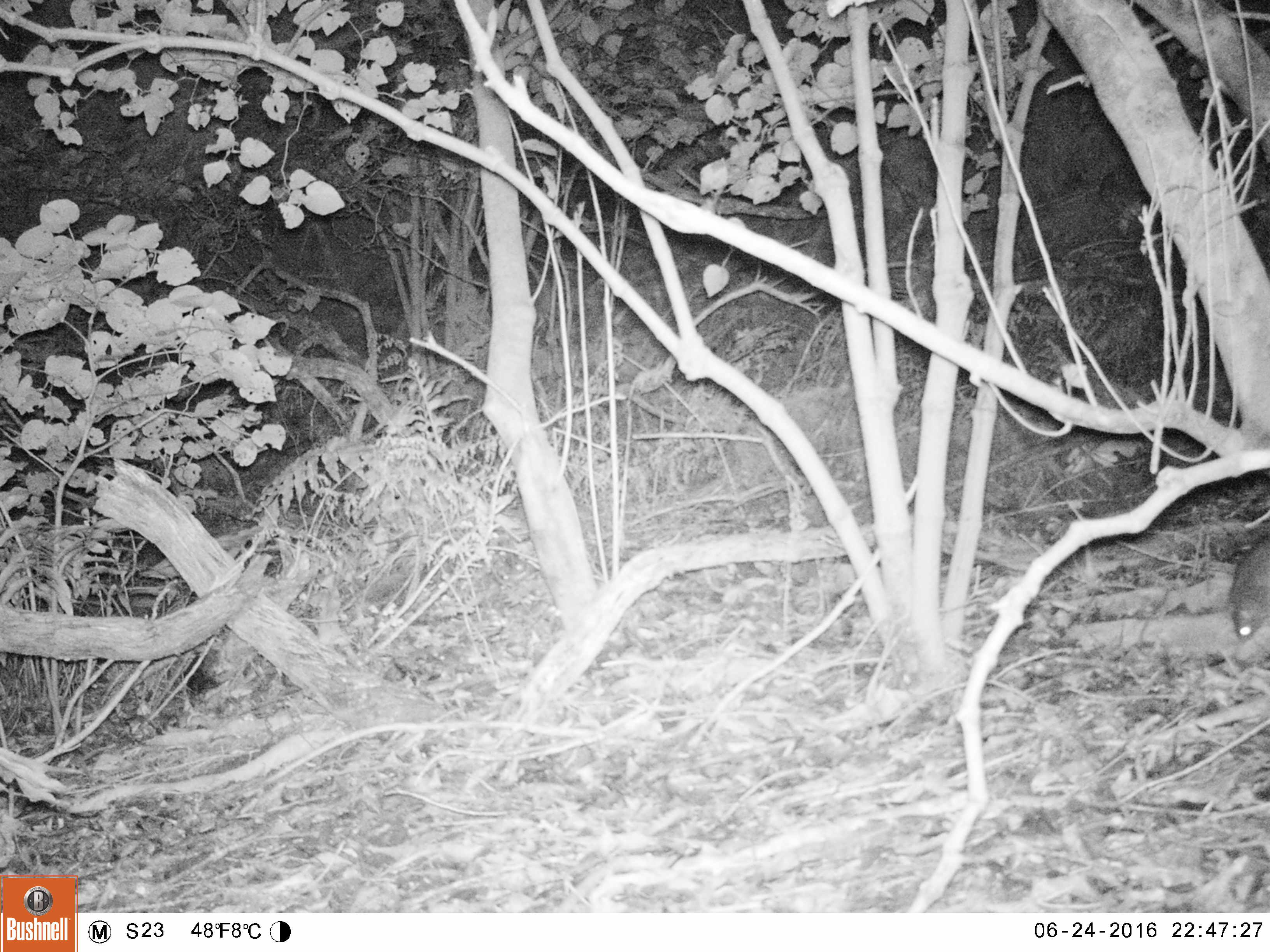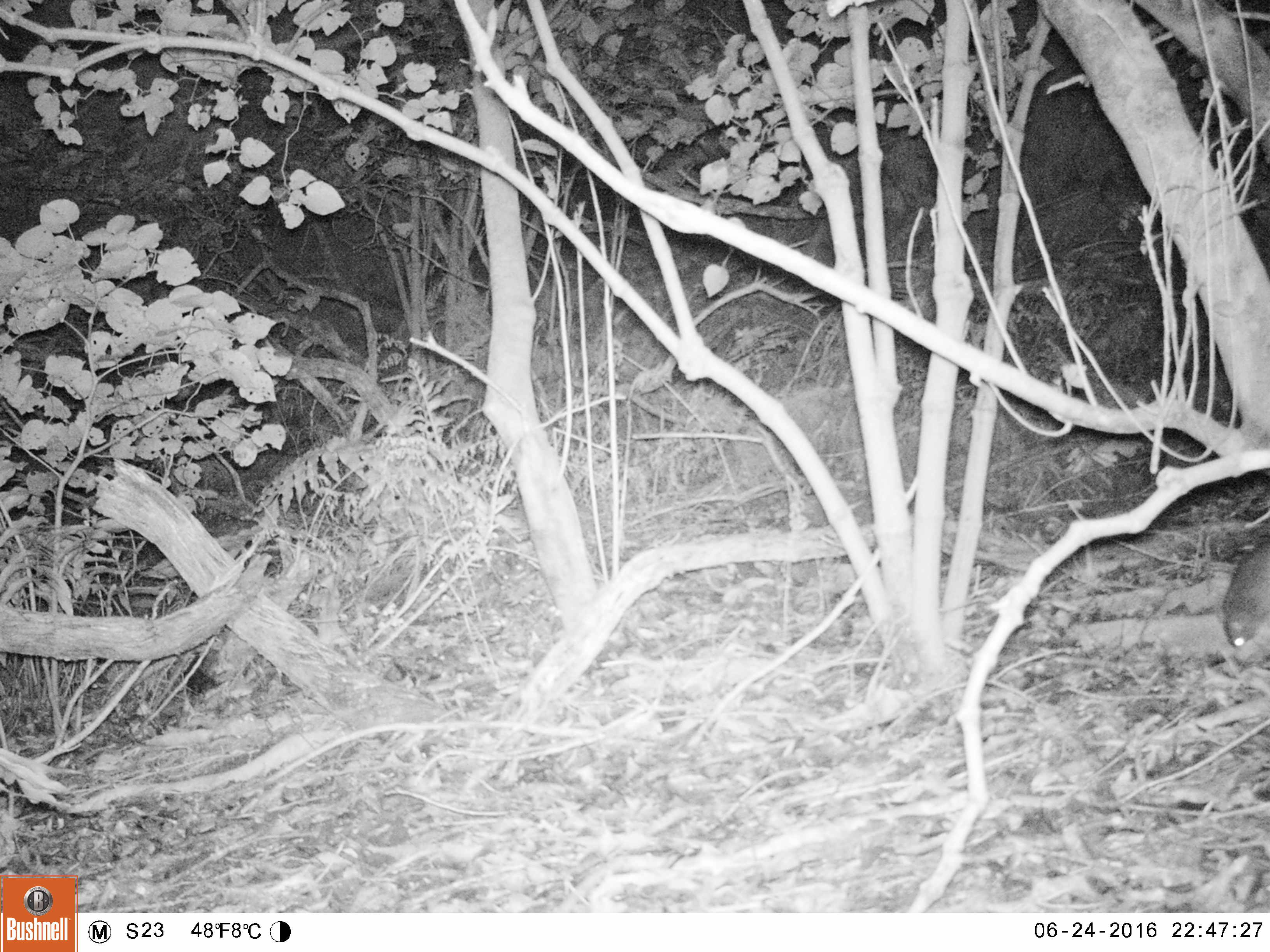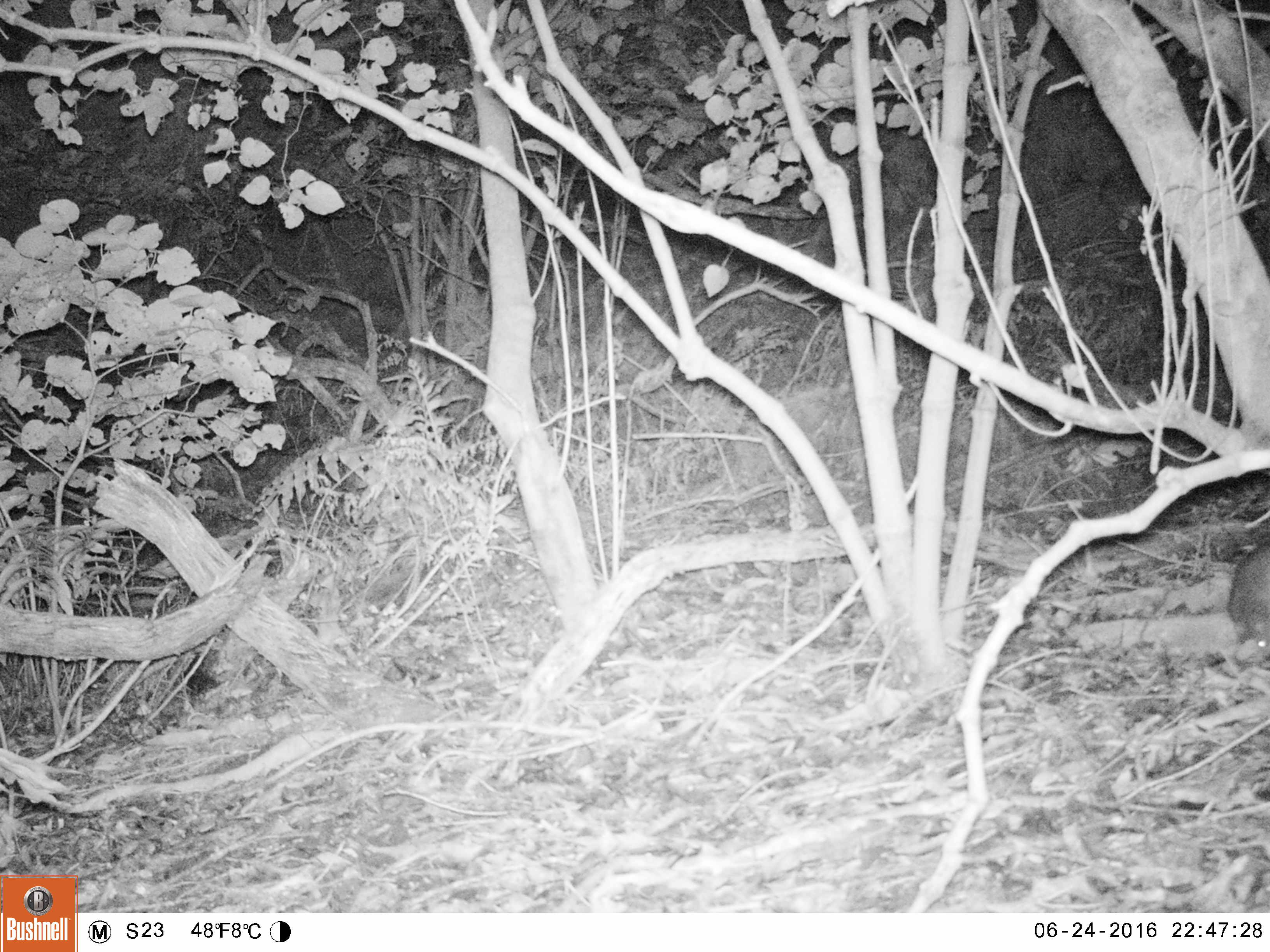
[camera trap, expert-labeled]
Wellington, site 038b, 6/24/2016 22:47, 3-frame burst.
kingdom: Animalia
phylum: Chordata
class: Mammalia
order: Rodentia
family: Muridae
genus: Rattus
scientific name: Rattus rattus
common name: ship rat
Ship rat (Rattus rattus).